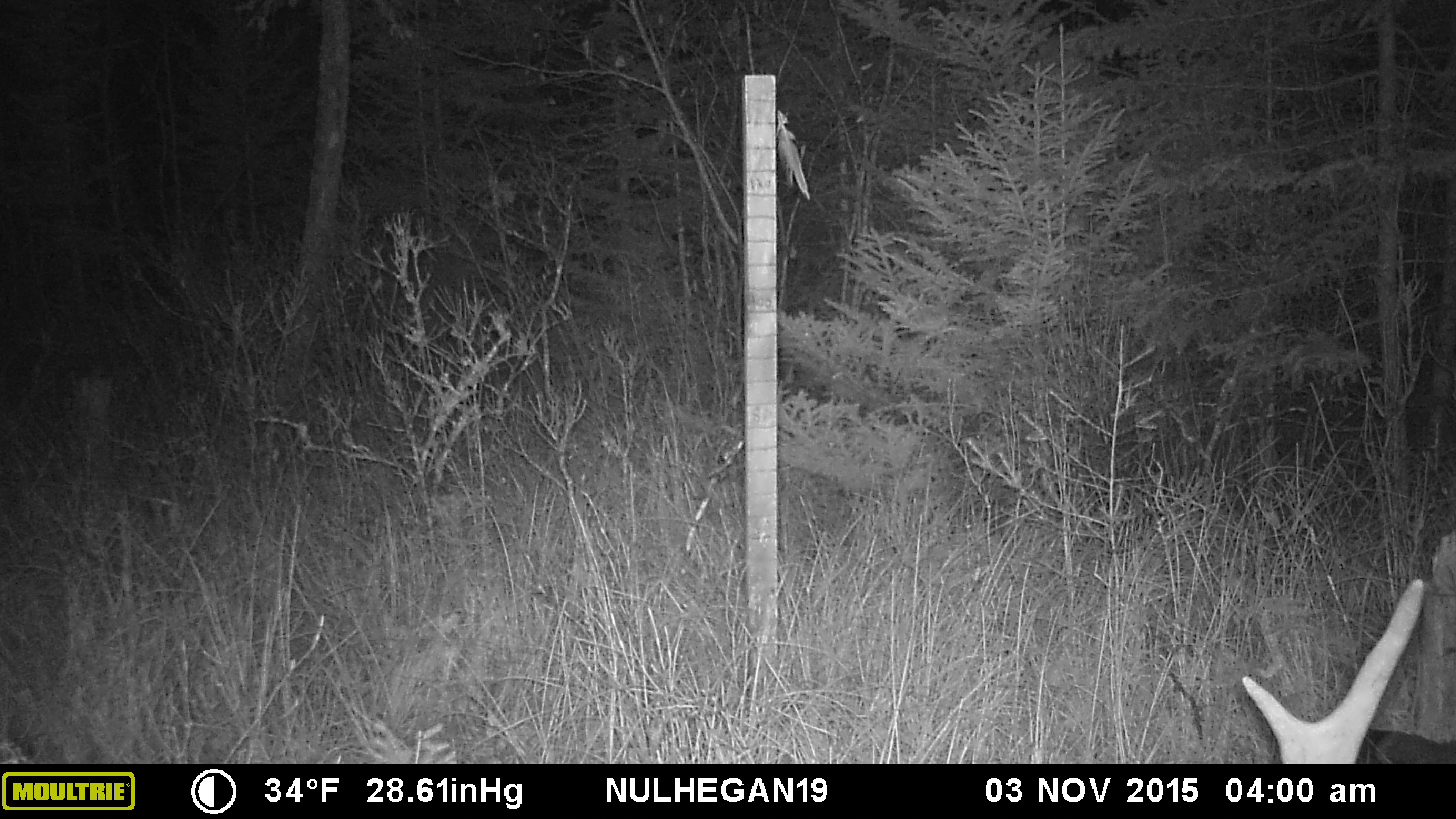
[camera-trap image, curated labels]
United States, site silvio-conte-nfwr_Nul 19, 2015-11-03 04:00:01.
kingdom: Animalia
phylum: Chordata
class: Mammalia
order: Artiodactyla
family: Cervidae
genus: Alces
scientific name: Alces alces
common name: moose